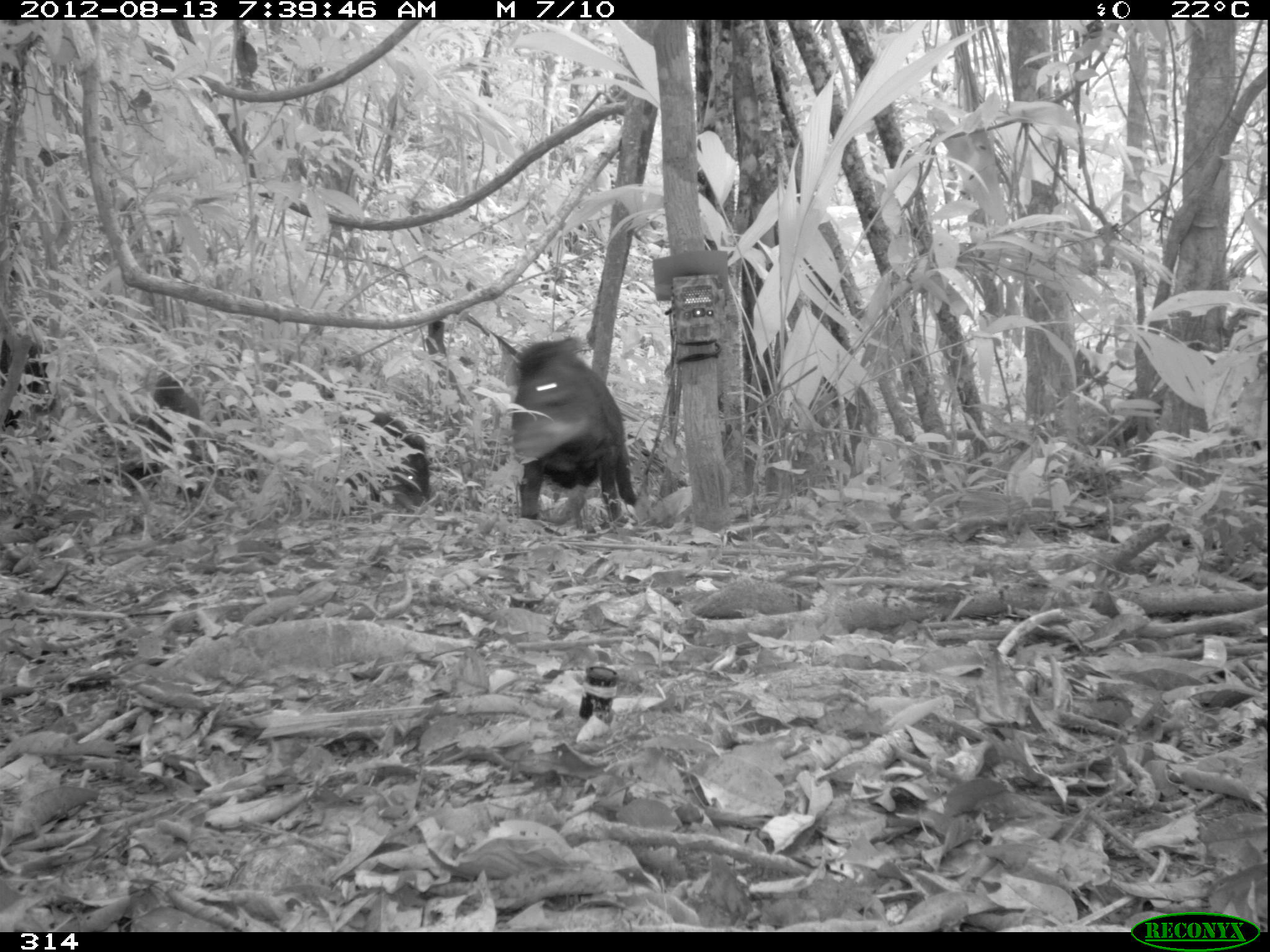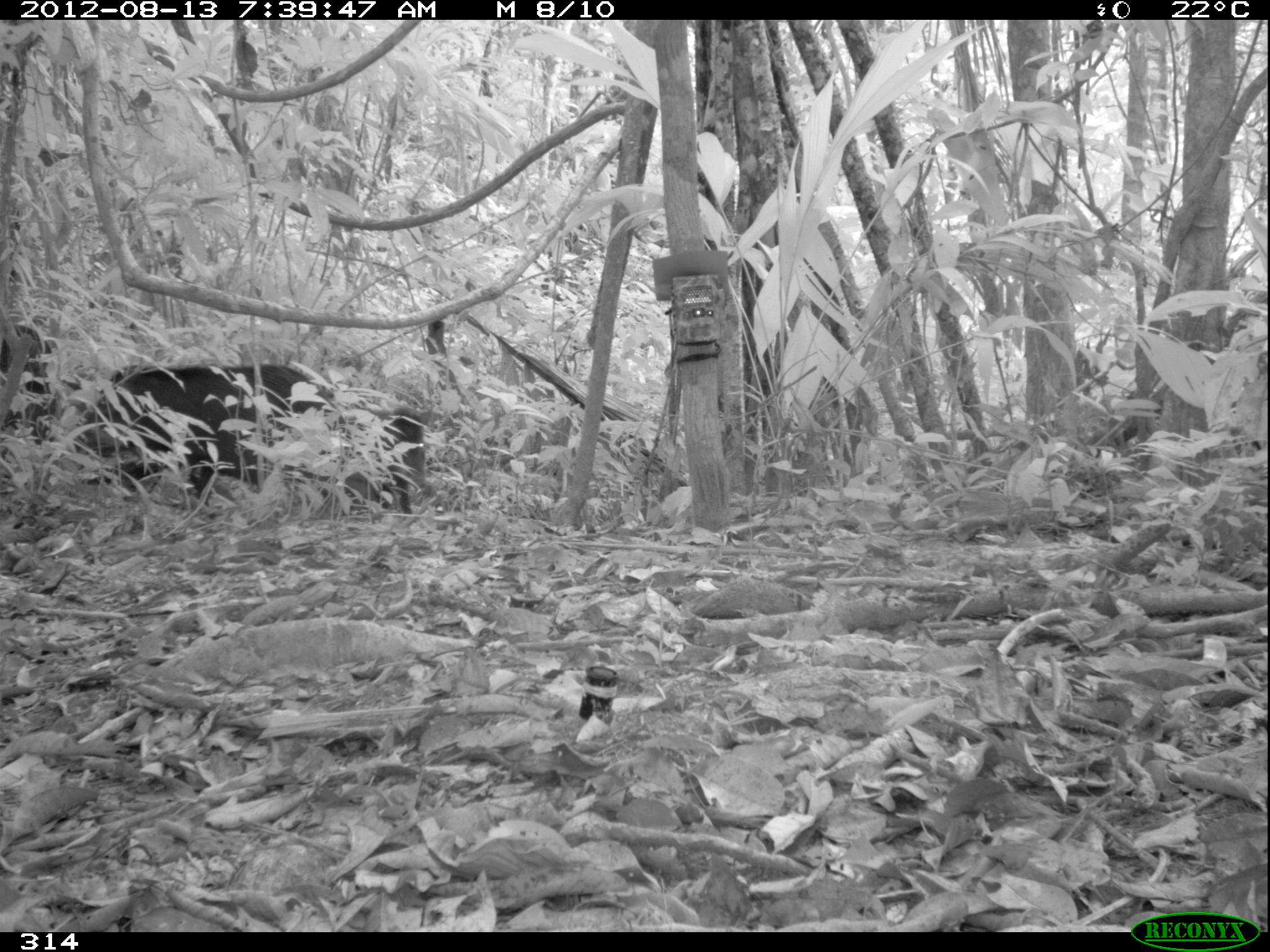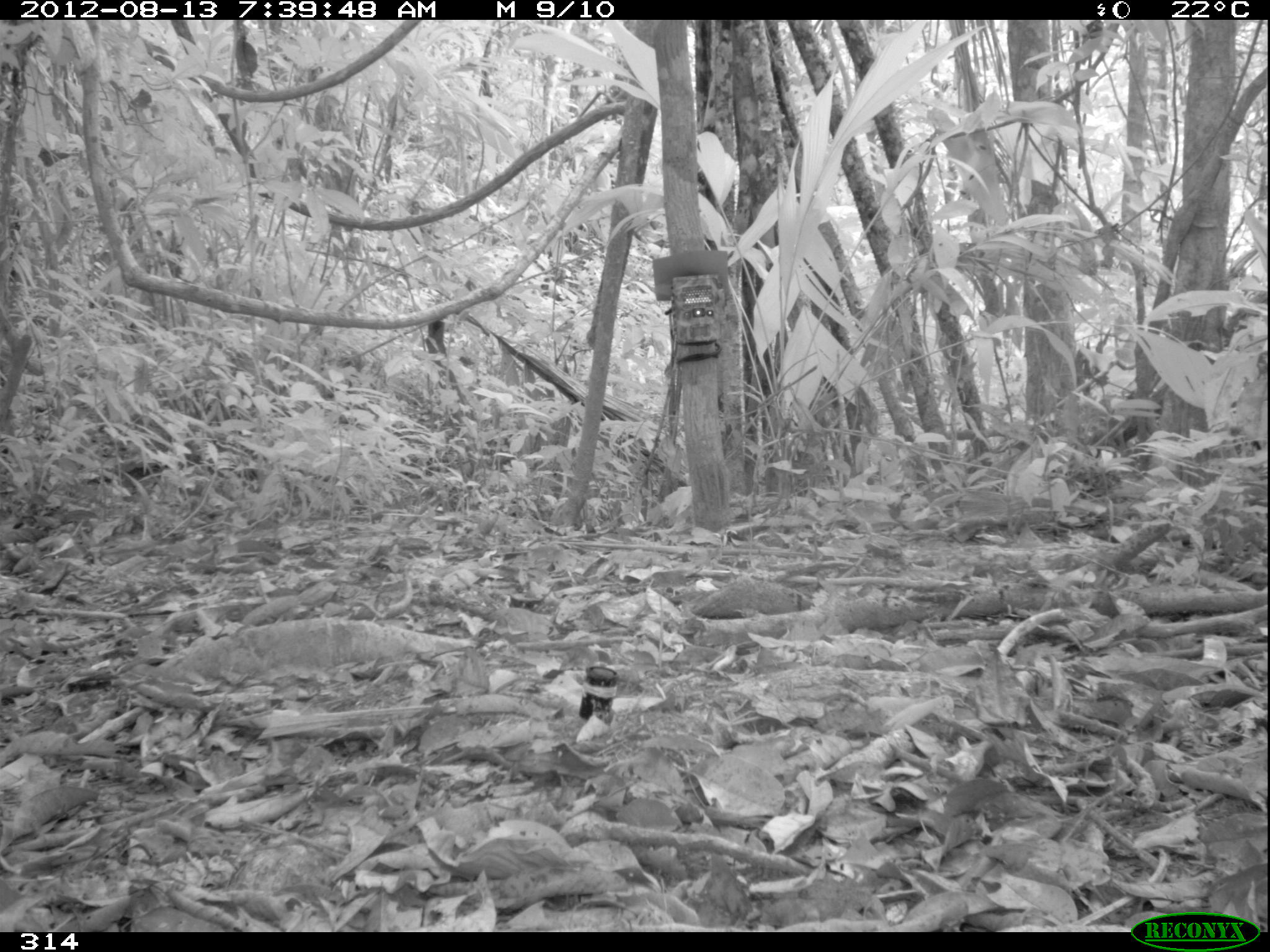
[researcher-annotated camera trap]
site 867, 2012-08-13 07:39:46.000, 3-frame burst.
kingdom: Animalia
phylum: Chordata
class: Mammalia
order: Artiodactyla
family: Tayassuidae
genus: Tayassu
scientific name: Tayassu pecari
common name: white-lipped peccary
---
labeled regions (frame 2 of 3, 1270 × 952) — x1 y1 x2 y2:
tayassu pecari: 68 360 347 507; 316 407 424 513; 0 324 54 459